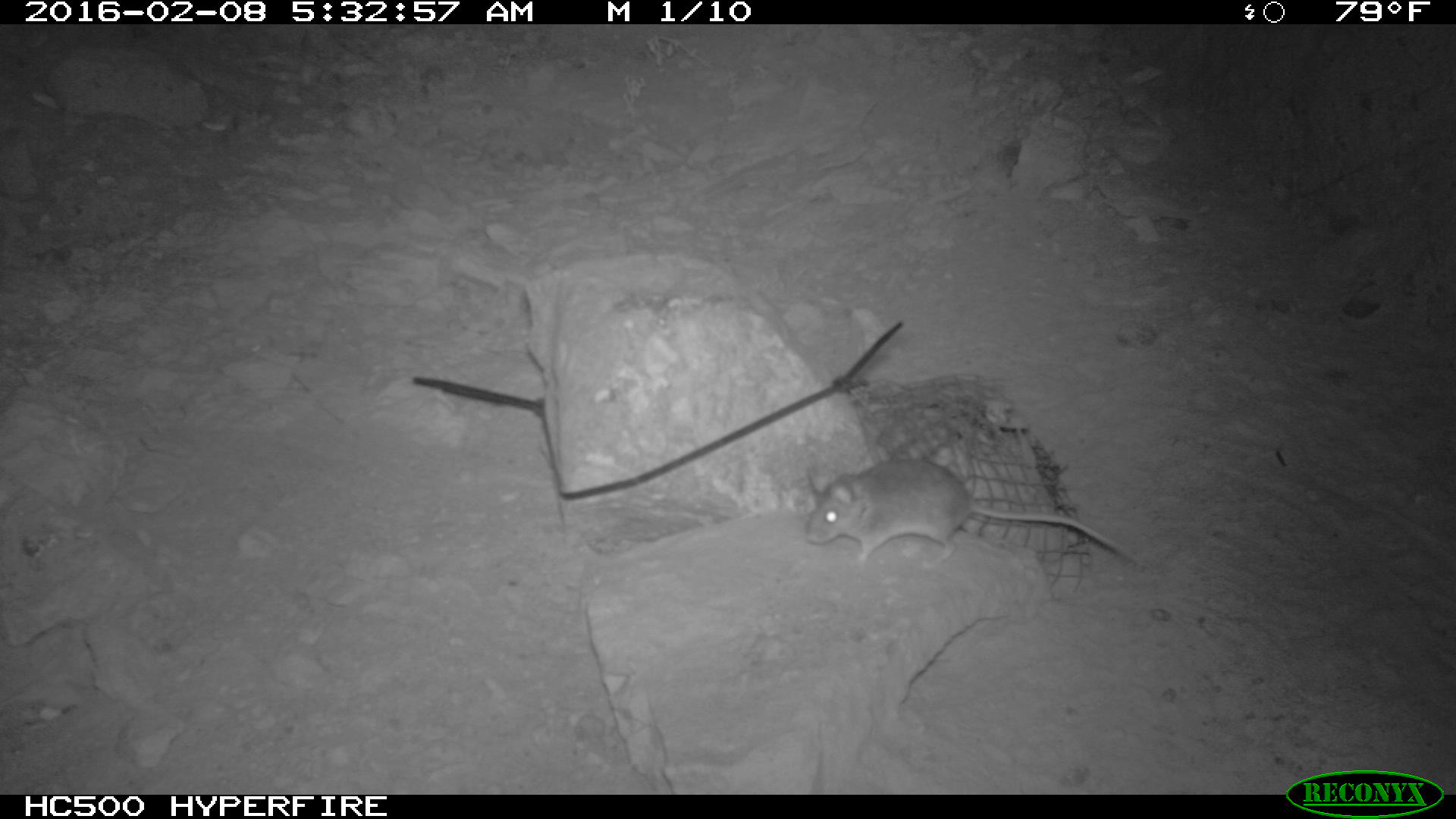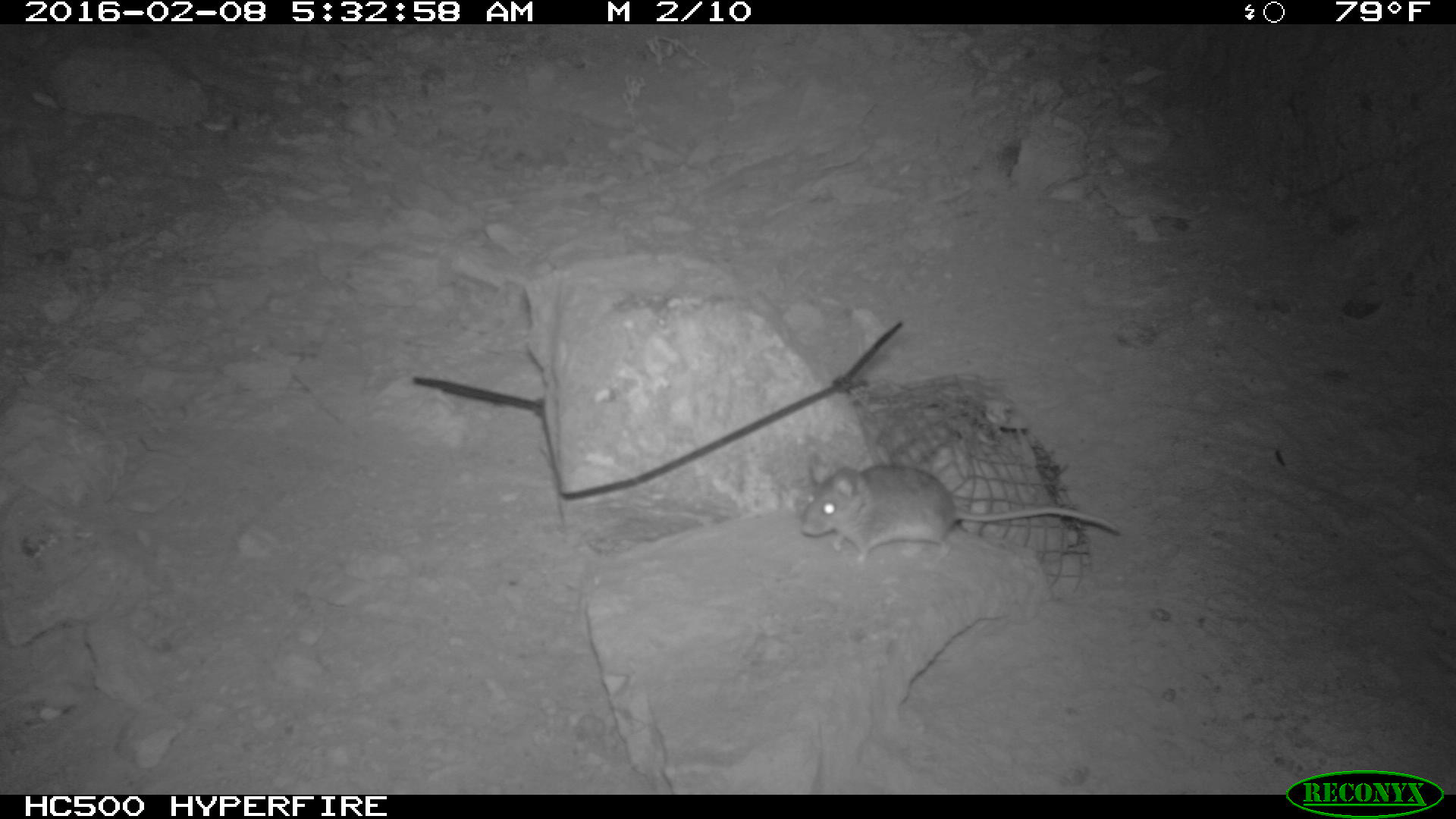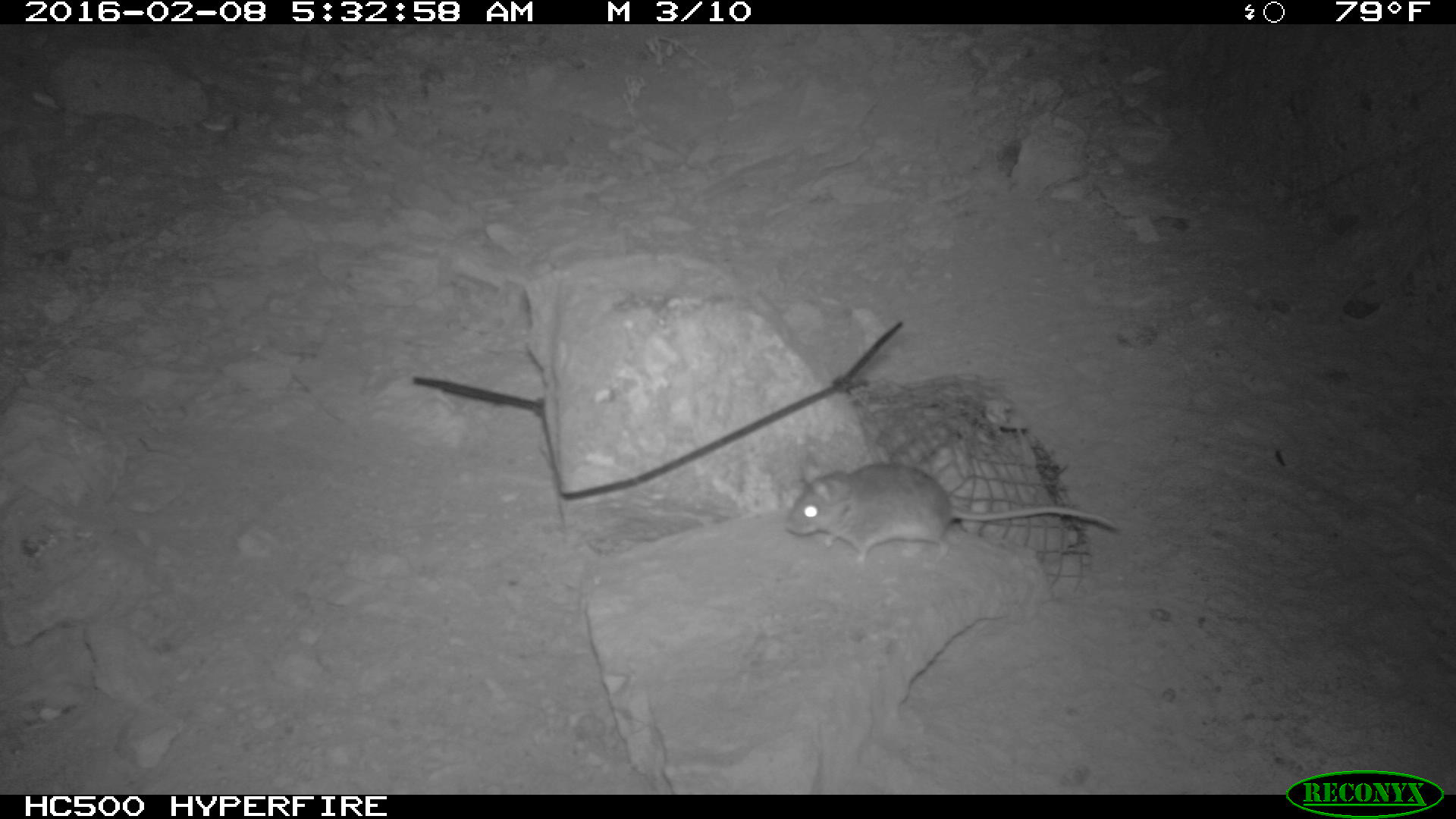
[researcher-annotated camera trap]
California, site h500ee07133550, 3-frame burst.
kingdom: Animalia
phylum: Chordata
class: Mammalia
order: Rodentia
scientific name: Rodentia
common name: rodent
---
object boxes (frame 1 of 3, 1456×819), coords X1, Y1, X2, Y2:
rodent: 805, 458, 1147, 576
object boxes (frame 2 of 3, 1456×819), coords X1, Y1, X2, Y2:
rodent: 799, 452, 1122, 570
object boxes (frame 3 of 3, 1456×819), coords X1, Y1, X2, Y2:
rodent: 781, 458, 1118, 570